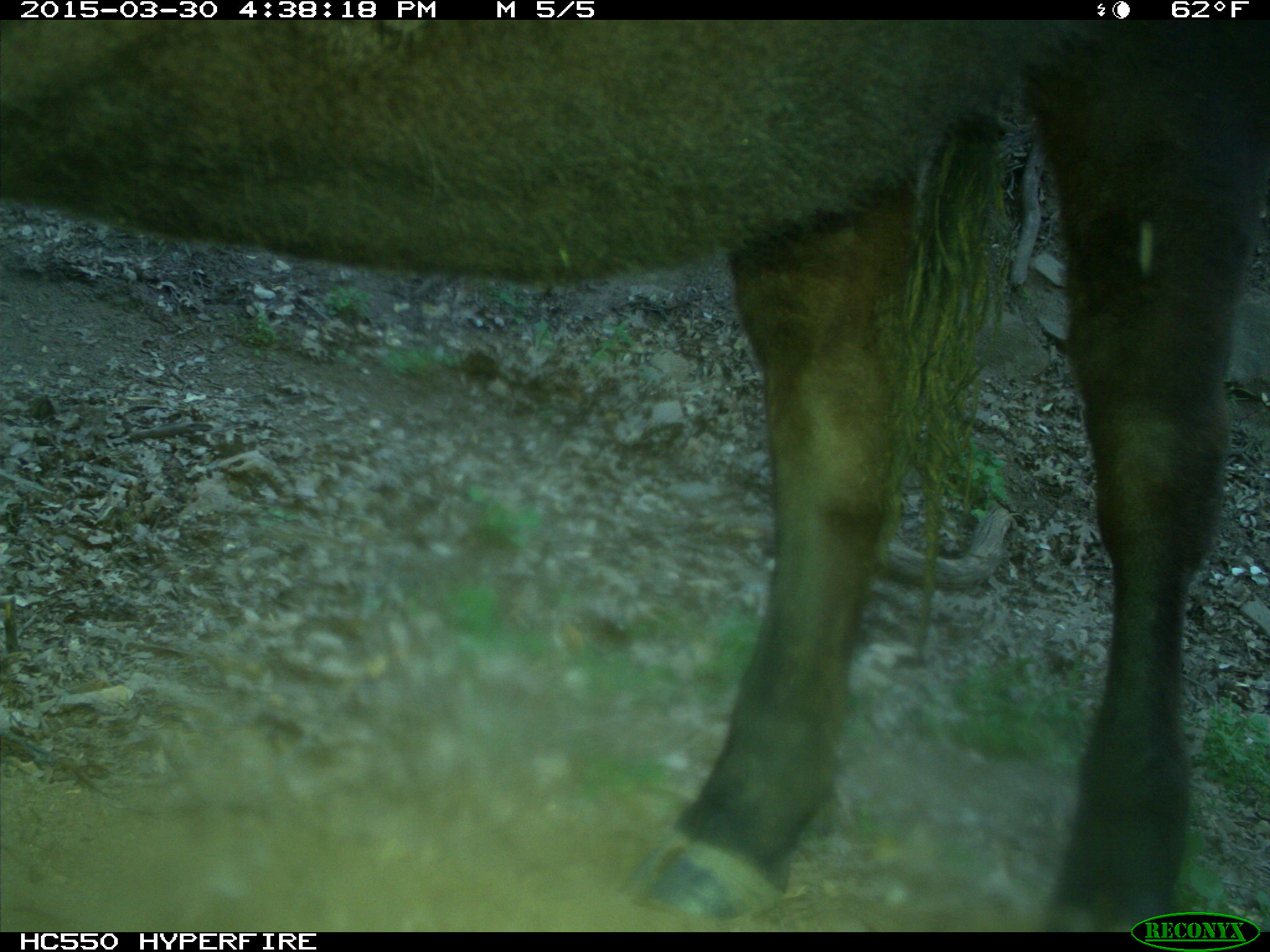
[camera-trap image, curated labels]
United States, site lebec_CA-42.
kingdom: Animalia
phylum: Chordata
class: Mammalia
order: Artiodactyla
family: Bovidae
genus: Bos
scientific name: Bos taurus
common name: domestic cow